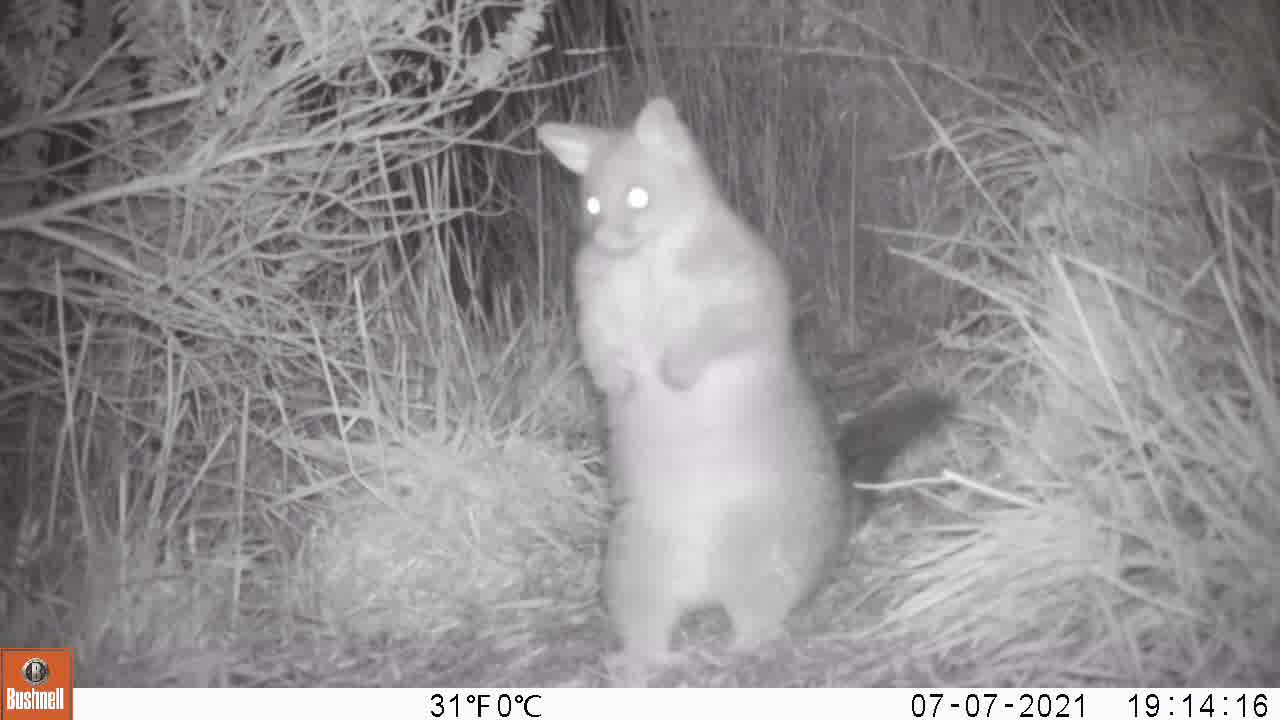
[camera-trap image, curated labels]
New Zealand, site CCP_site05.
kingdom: Animalia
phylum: Chordata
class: Mammalia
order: Diprotodontia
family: Phalangeridae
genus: Trichosurus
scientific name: Trichosurus vulpecula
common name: common brushtail possum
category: possum